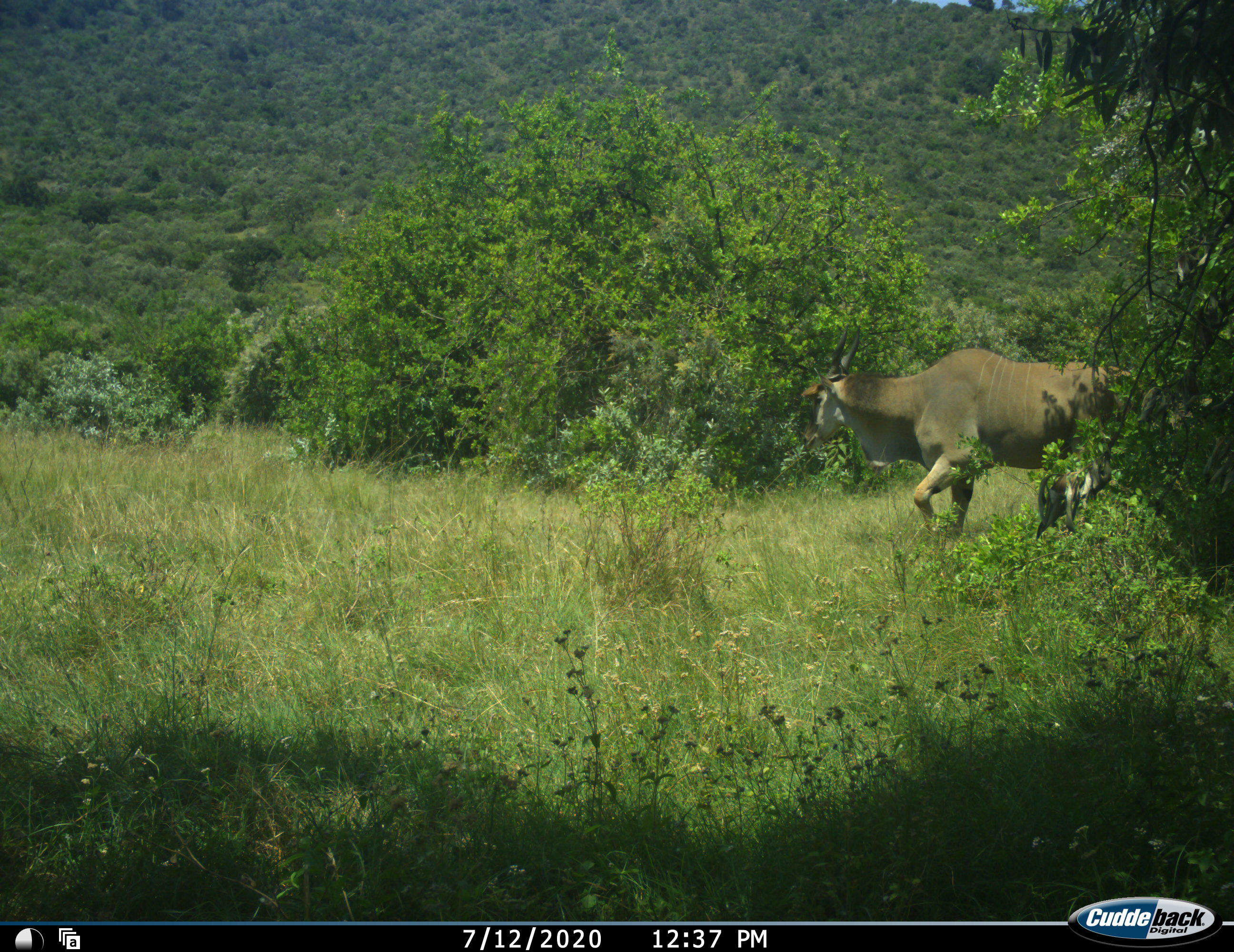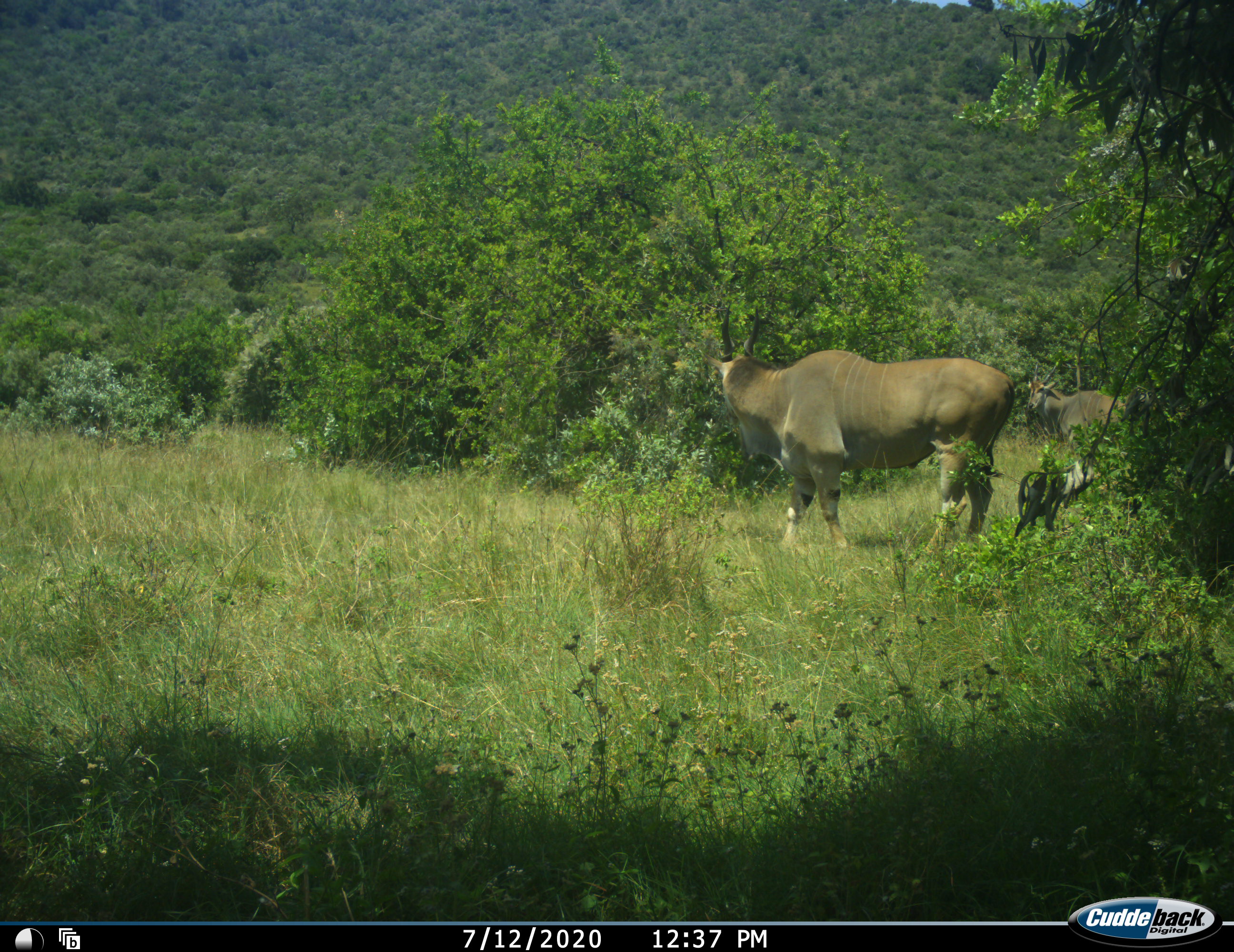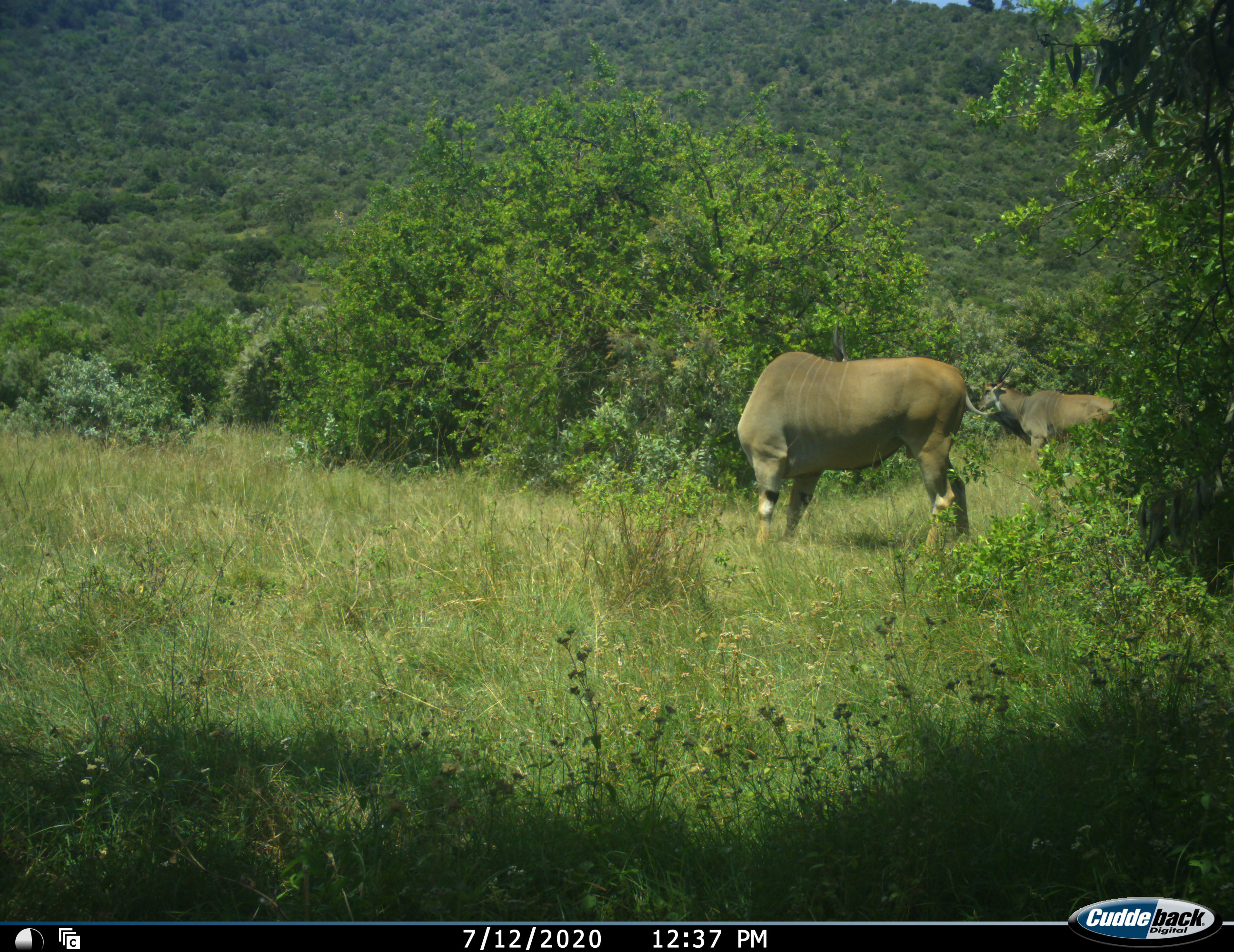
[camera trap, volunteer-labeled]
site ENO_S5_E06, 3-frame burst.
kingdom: Animalia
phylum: Chordata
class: Mammalia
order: Artiodactyla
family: Bovidae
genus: Tragelaphus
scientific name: Tragelaphus oryx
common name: eland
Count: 2.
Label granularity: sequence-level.